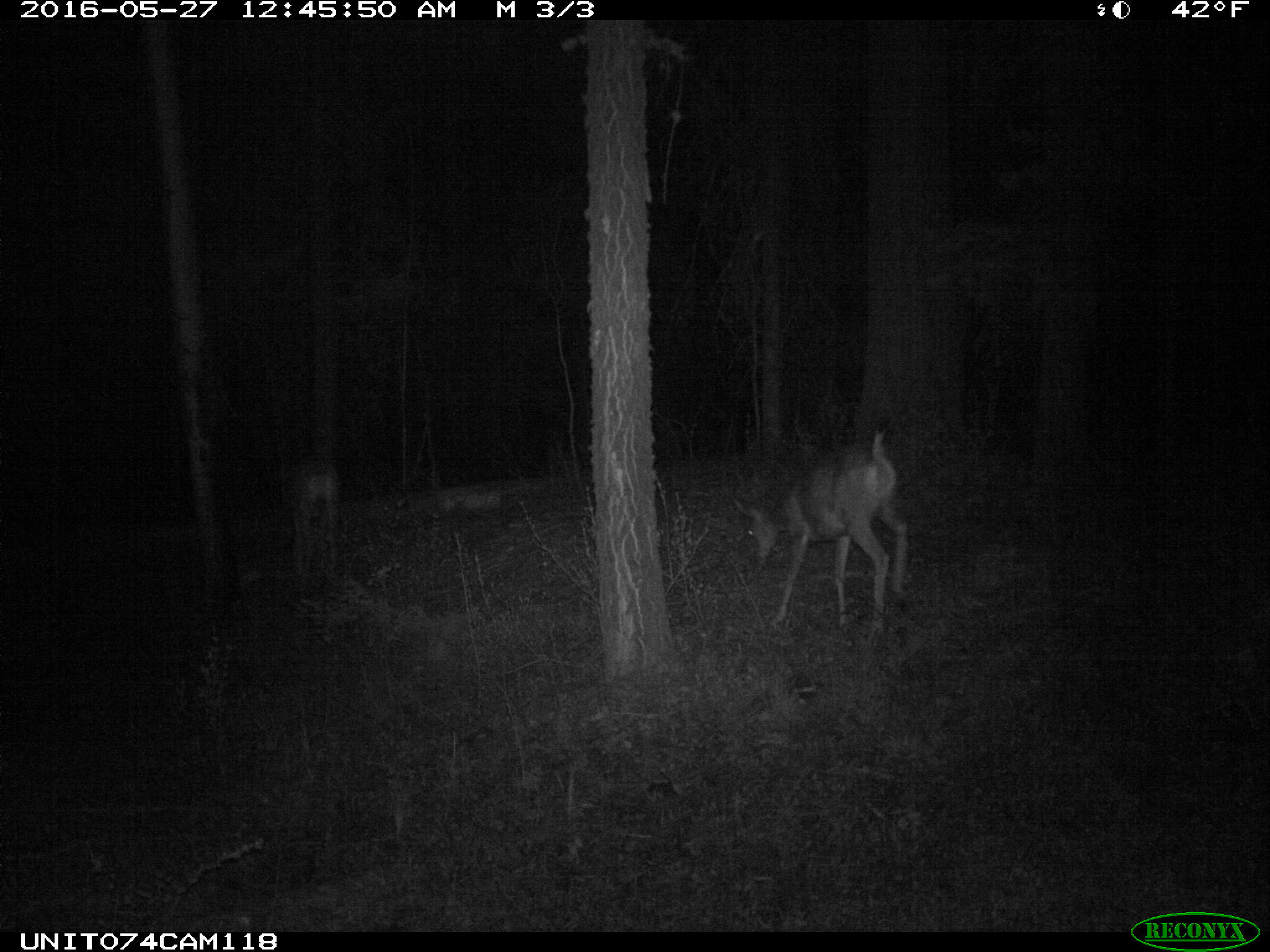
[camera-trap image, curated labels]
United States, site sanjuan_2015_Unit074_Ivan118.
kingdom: Animalia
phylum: Chordata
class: Mammalia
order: Artiodactyla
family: Cervidae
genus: Odocoileus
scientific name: Odocoileus hemionus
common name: mule deer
Odocoileus hemionus (mule deer).